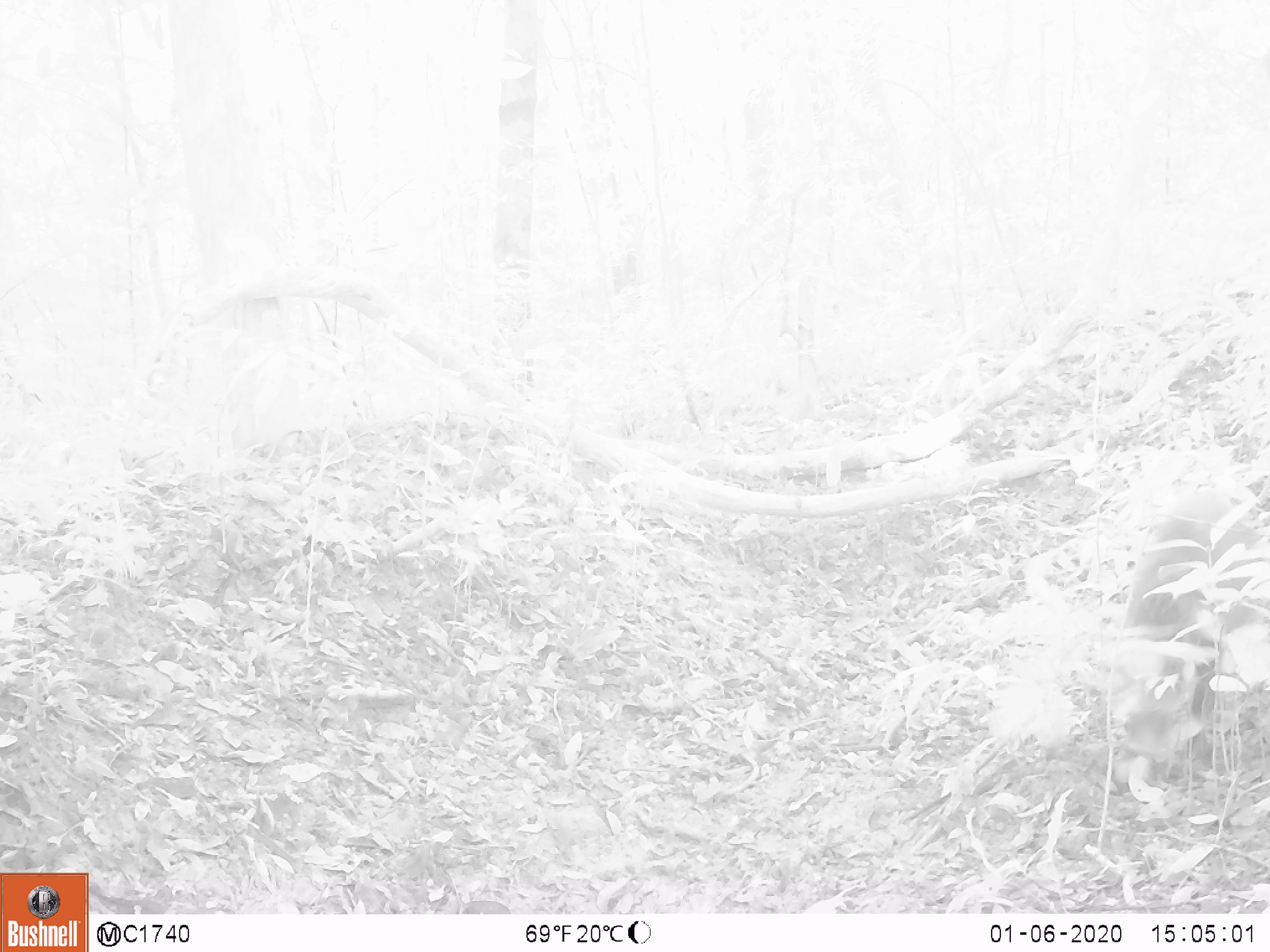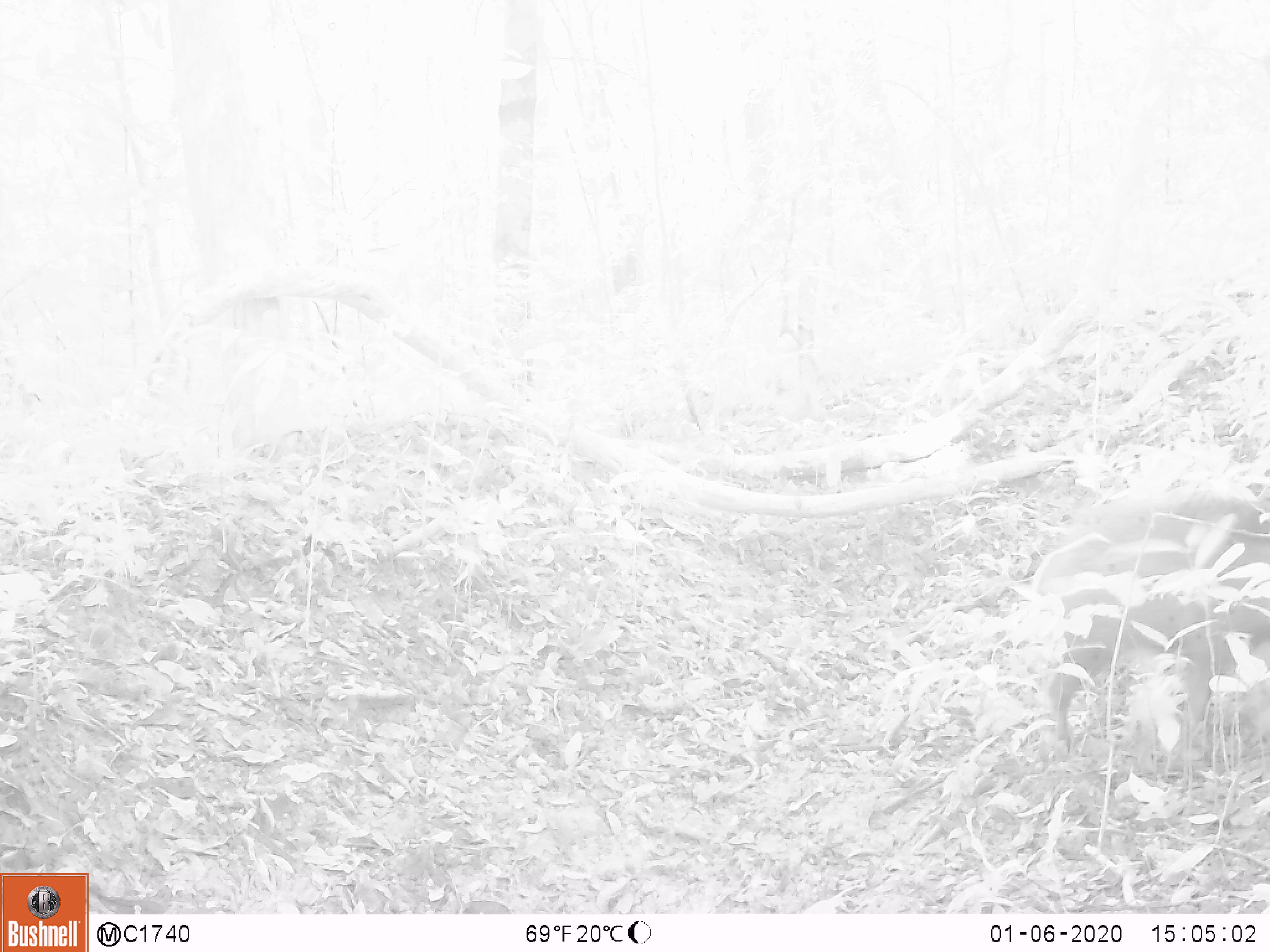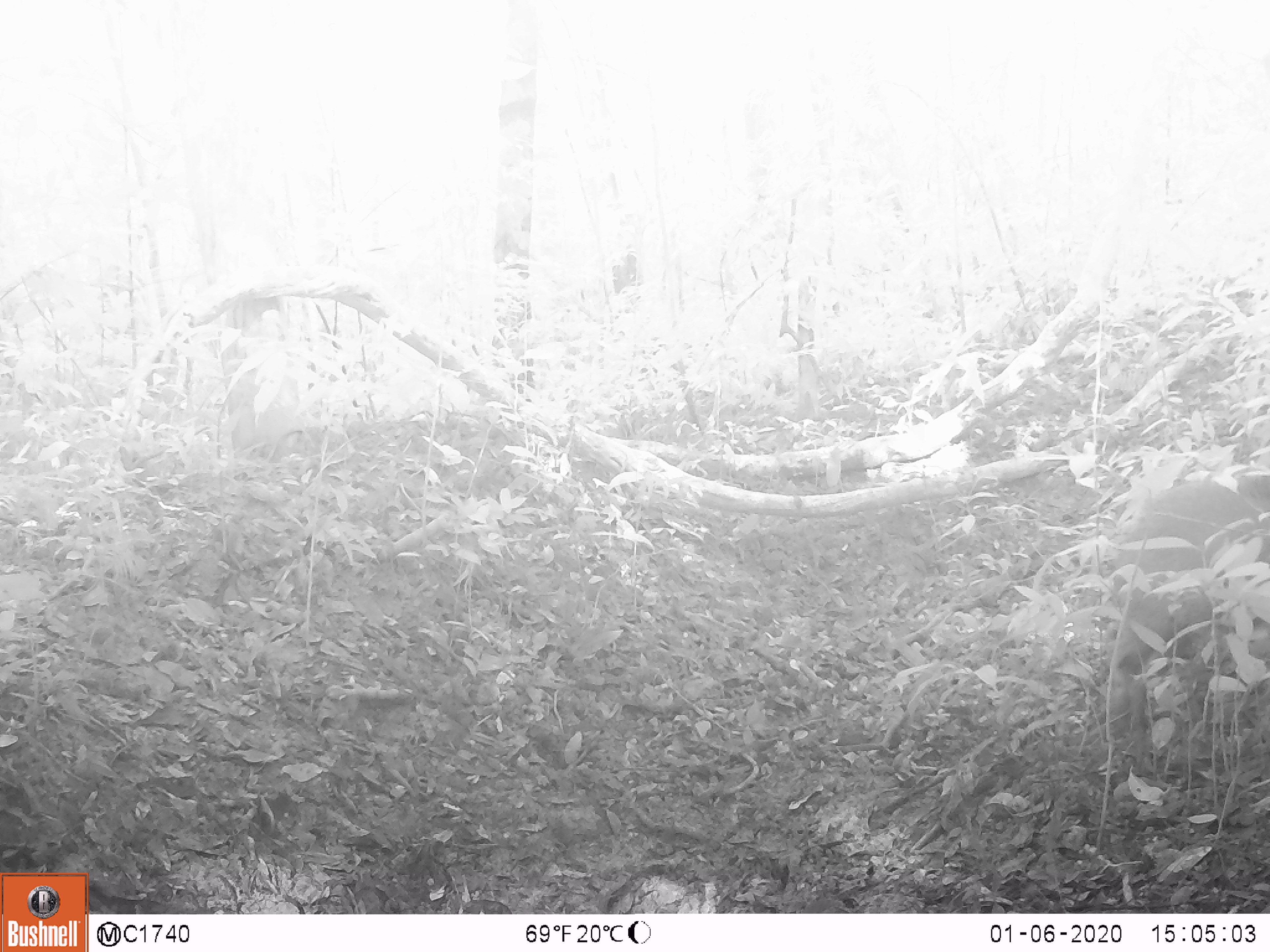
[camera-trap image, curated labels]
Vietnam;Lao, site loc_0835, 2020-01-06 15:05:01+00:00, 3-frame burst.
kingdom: Animalia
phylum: Chordata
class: Mammalia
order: Artiodactyla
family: Suidae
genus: Sus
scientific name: Sus scrofa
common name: eurasian wild pig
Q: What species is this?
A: Eurasian wild pig (Sus scrofa).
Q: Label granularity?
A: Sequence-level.